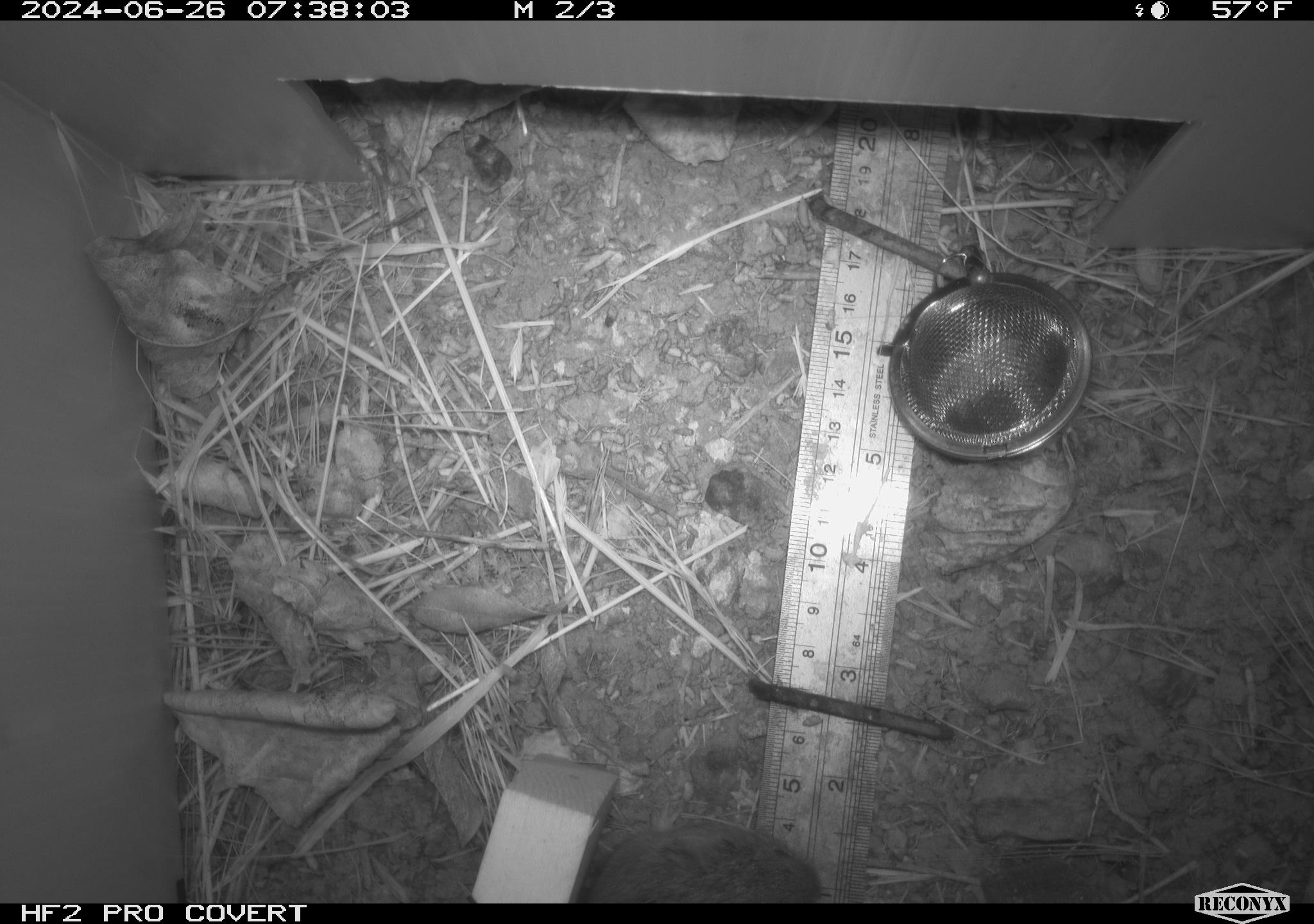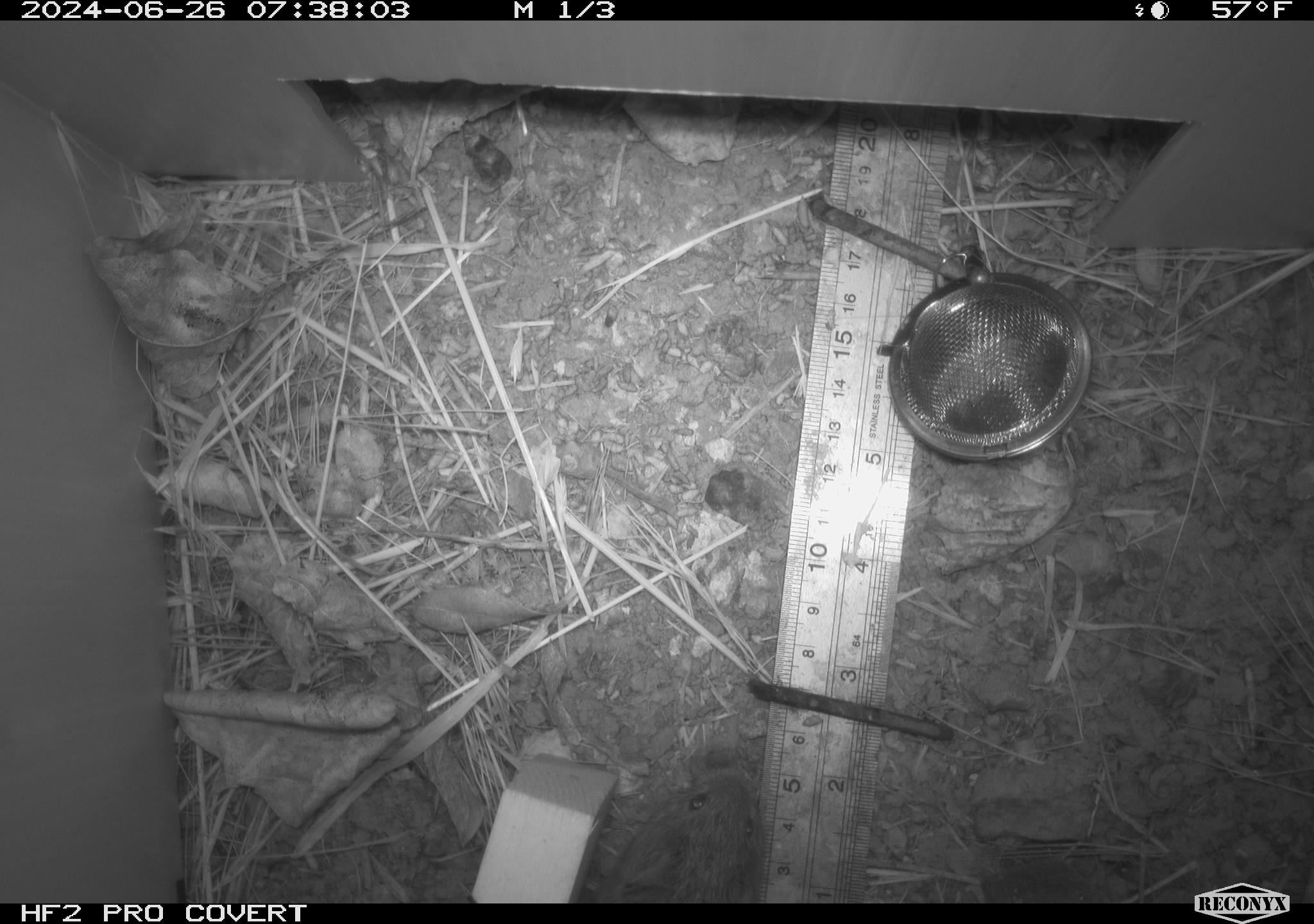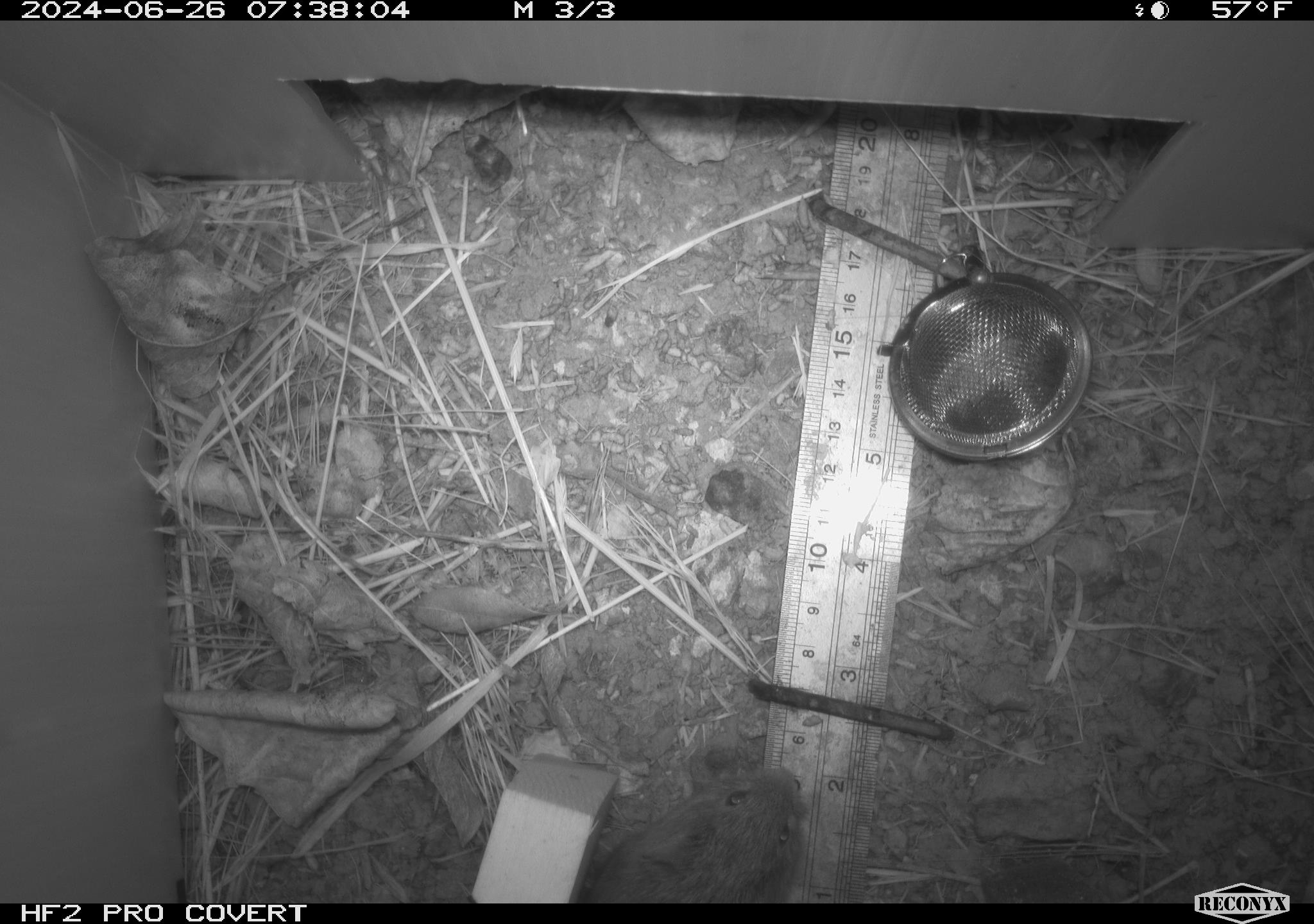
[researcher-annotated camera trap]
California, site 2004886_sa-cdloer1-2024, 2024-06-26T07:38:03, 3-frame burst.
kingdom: Animalia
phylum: Chordata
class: Mammalia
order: Rodentia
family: Cricetidae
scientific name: Arvicolinae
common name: voles, lemmings, and muskrats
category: arvicolinae subfamily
Arvicolinae subfamily (voles, lemmings, and muskrats) (Arvicolinae).